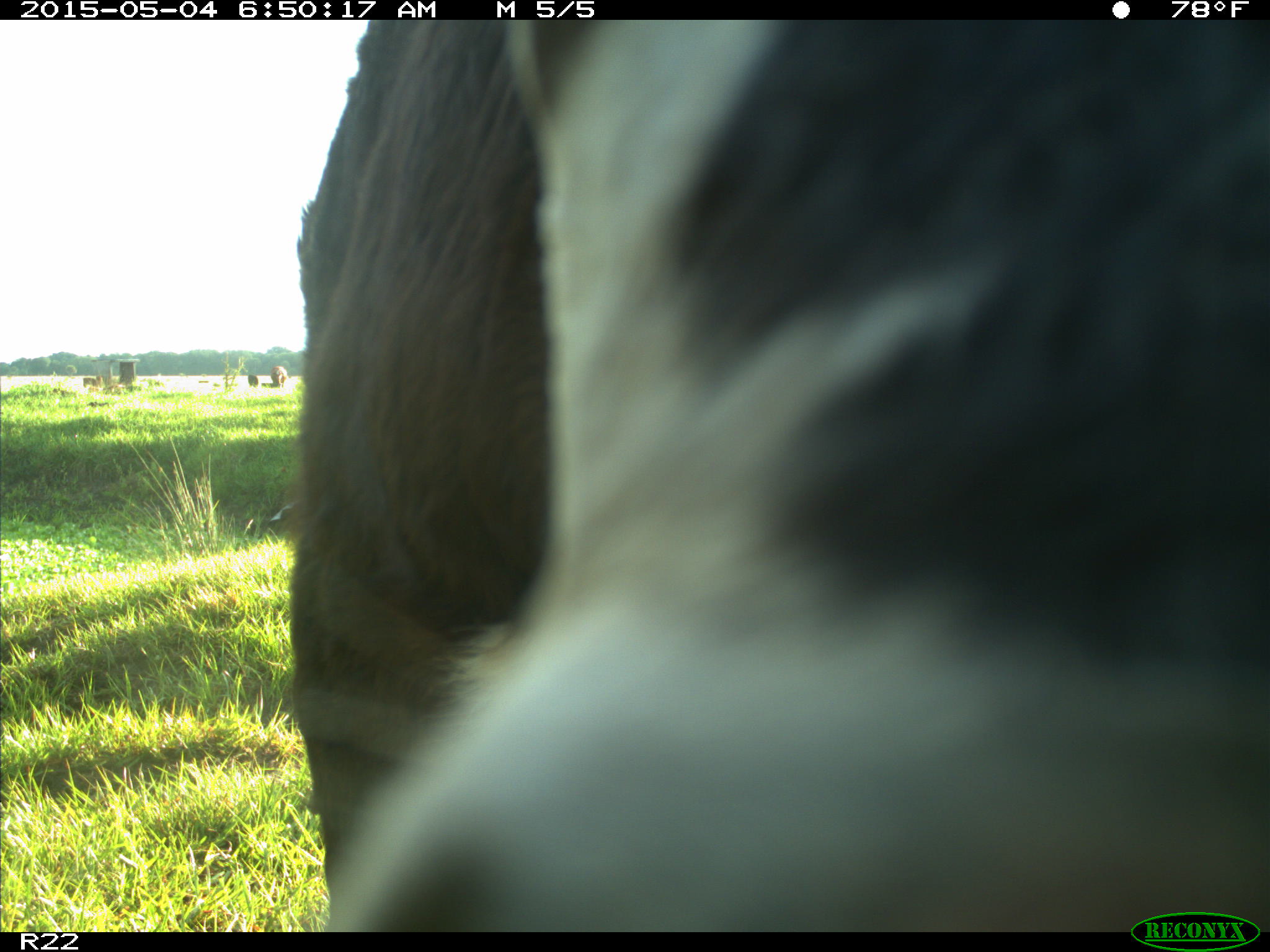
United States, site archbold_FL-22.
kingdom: Animalia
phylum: Chordata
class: Mammalia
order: Artiodactyla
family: Bovidae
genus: Bos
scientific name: Bos taurus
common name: domestic cow